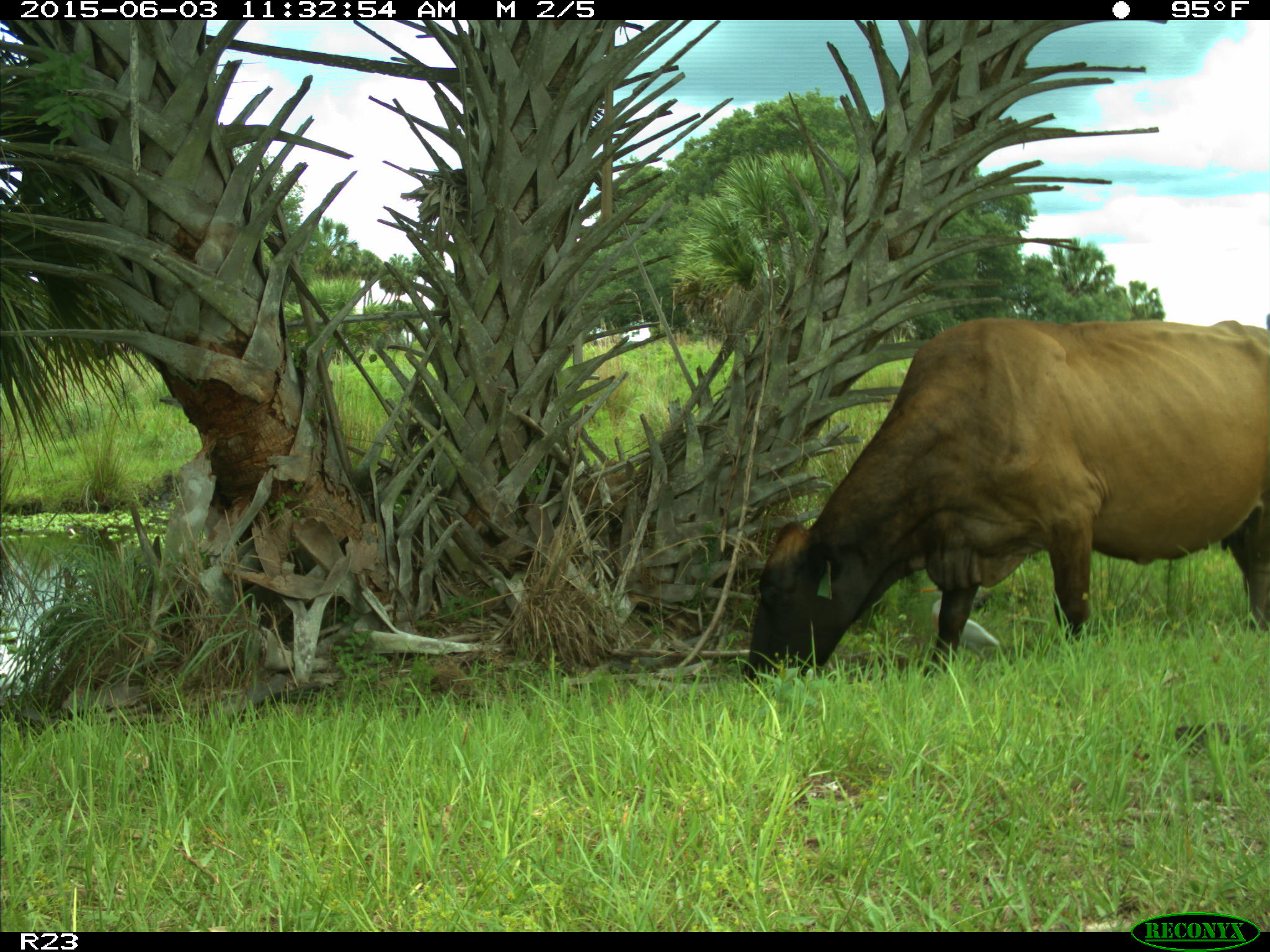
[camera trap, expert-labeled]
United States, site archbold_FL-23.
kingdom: Animalia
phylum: Chordata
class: Mammalia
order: Artiodactyla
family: Bovidae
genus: Bos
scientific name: Bos taurus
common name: domestic cow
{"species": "Bos taurus (domestic cow)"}